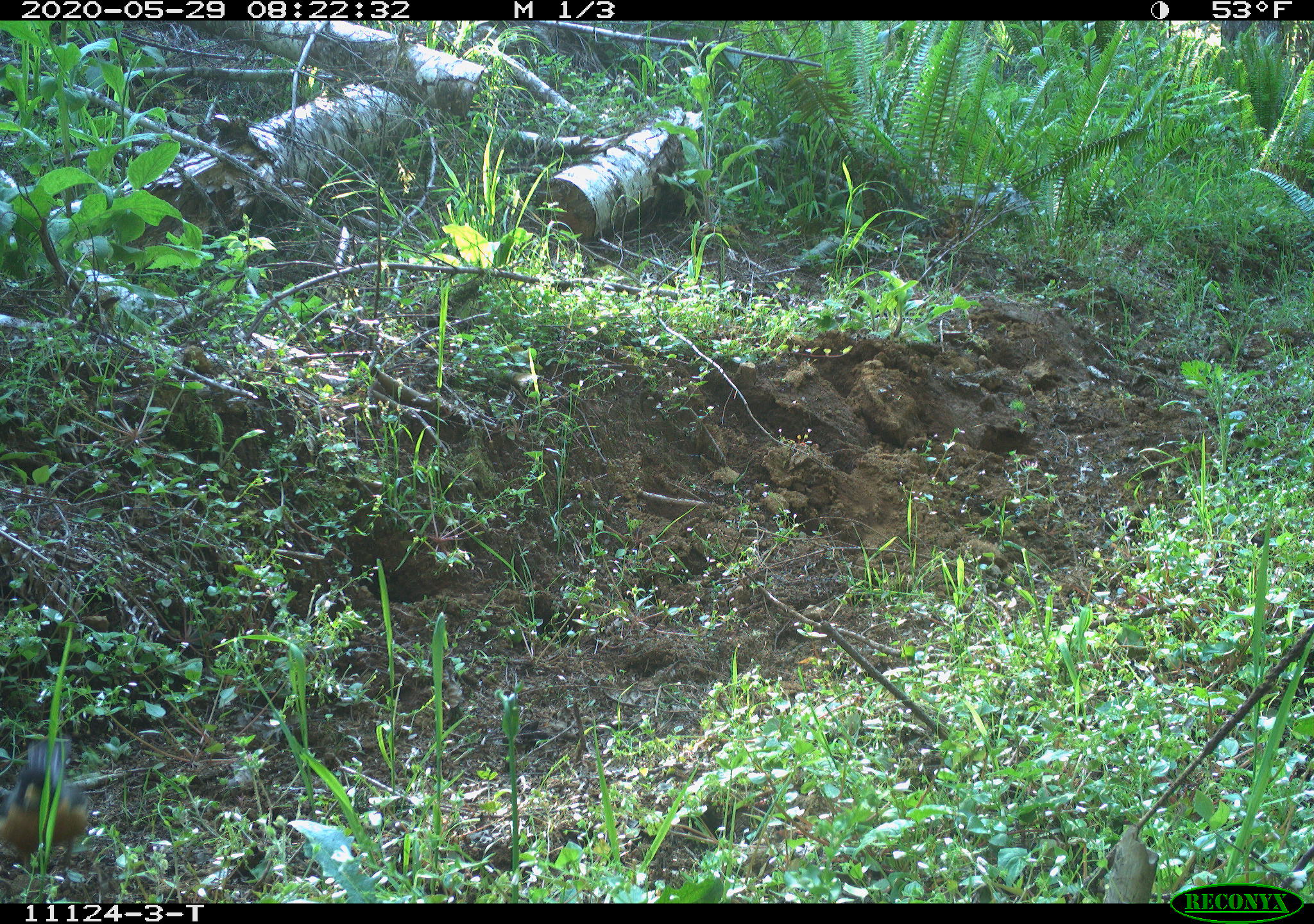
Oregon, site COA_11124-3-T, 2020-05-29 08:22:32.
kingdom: Animalia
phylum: Chordata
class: Aves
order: Passeriformes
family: Turdidae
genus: Turdus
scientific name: Turdus migratorius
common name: american robin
American robin (Turdus migratorius).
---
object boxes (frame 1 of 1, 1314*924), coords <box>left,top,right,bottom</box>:
american robin: <box>0,719,99,894</box>